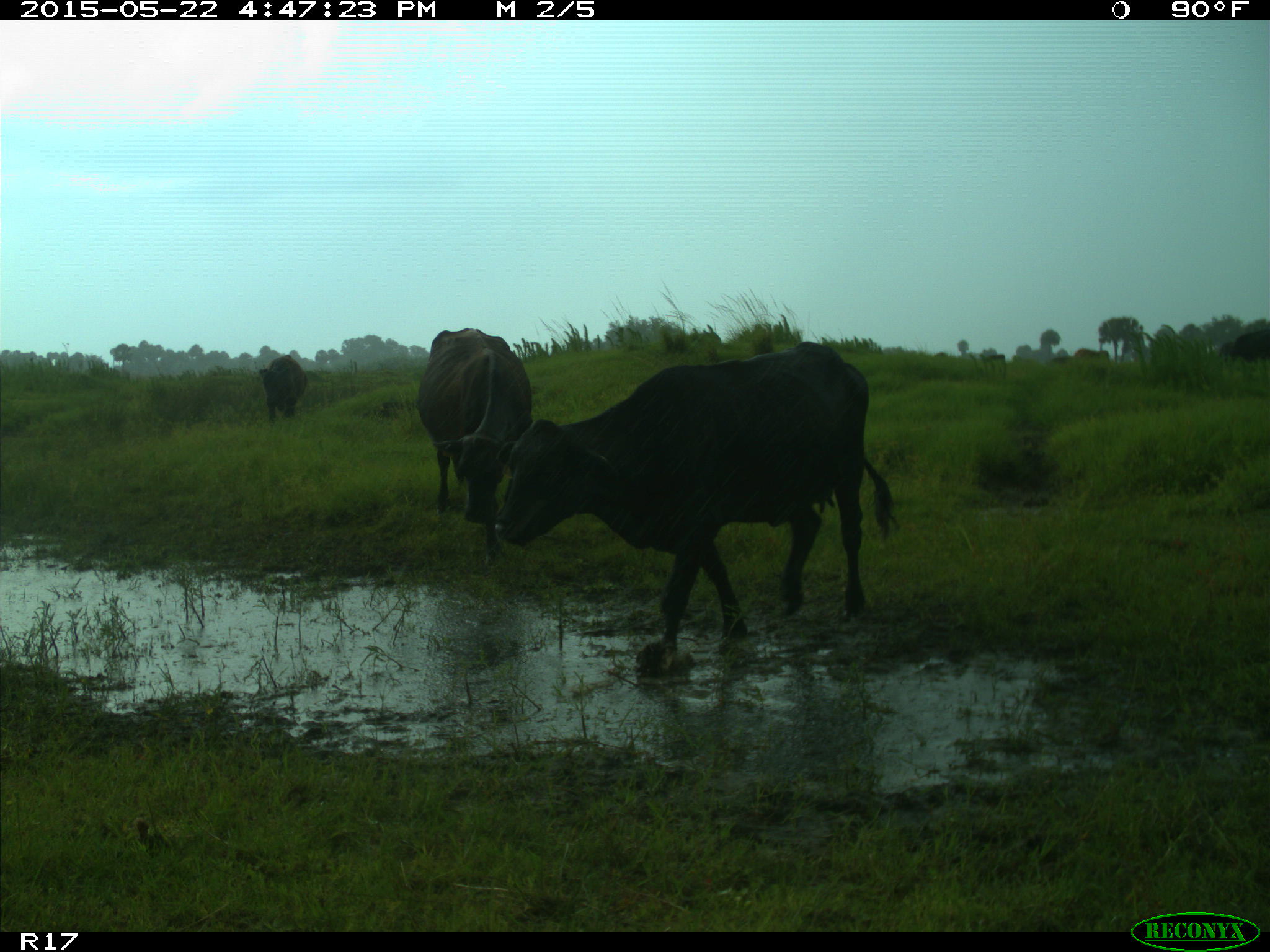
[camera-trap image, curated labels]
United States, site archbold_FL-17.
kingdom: Animalia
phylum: Chordata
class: Mammalia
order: Artiodactyla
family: Bovidae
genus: Bos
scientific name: Bos taurus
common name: domestic cow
Bos taurus (domestic cow).